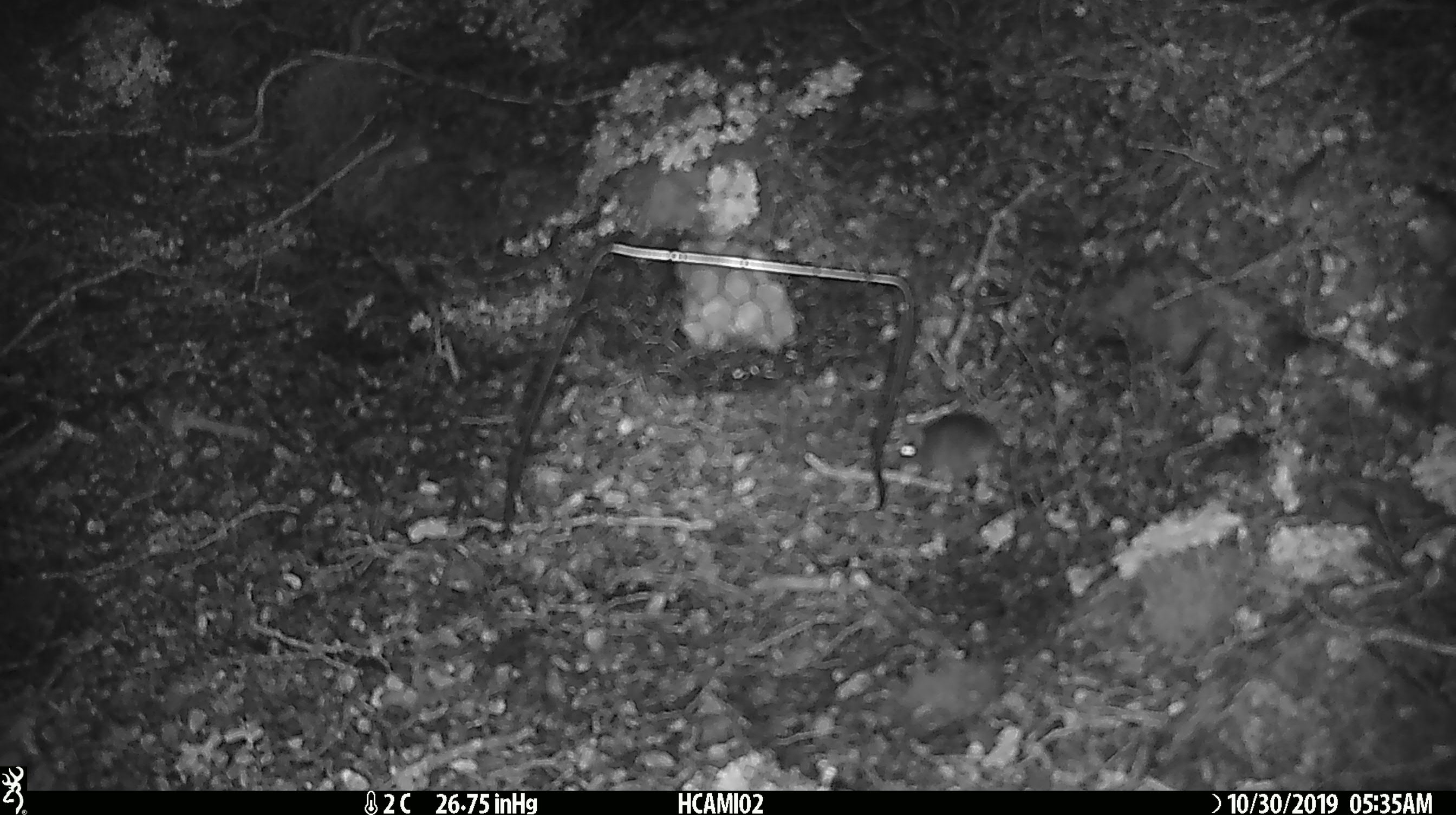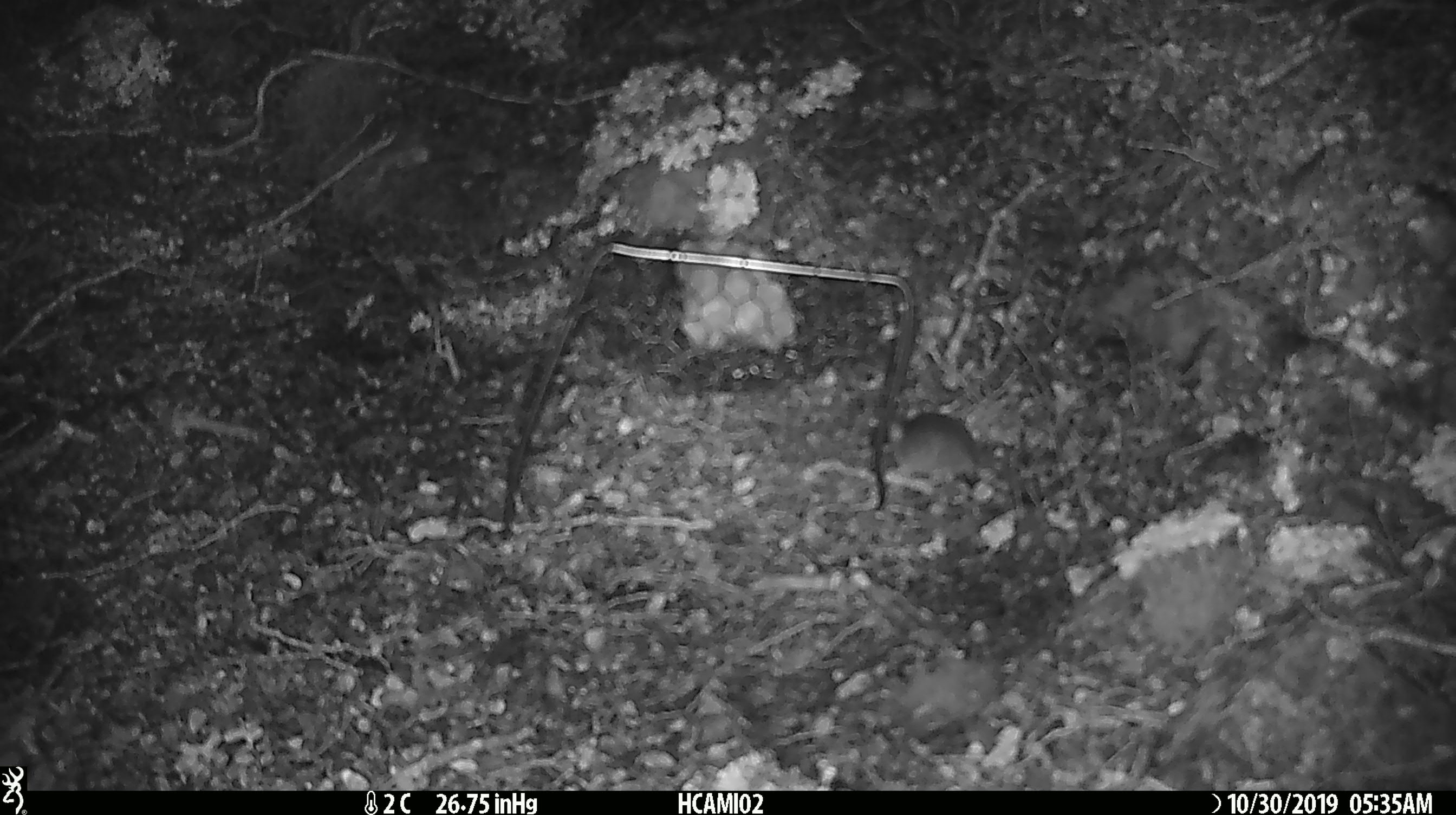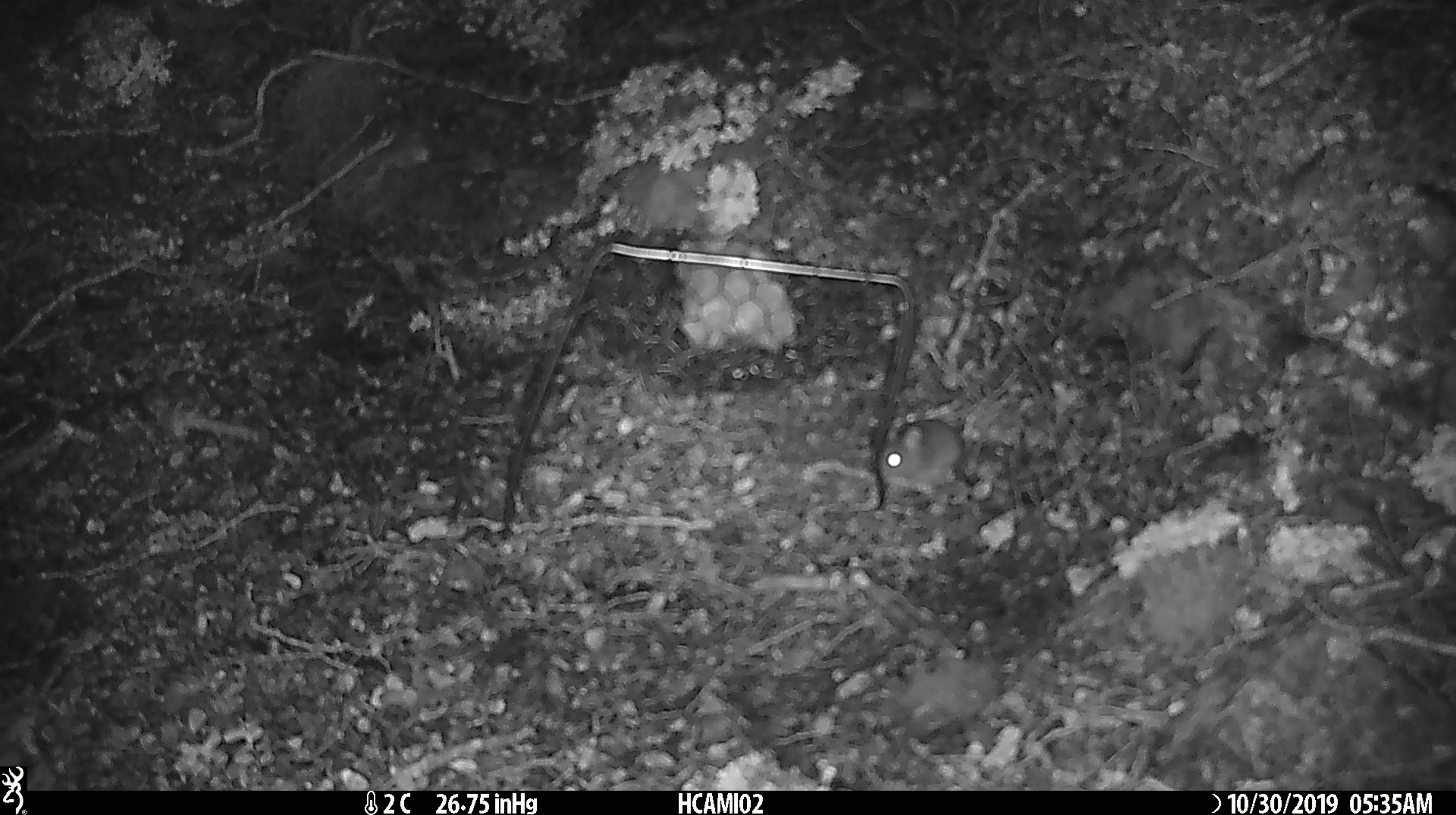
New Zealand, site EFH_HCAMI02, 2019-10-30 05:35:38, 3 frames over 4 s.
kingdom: Animalia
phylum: Chordata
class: Mammalia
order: Rodentia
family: Muridae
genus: Mus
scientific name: Mus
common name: mouse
Mouse (Mus).